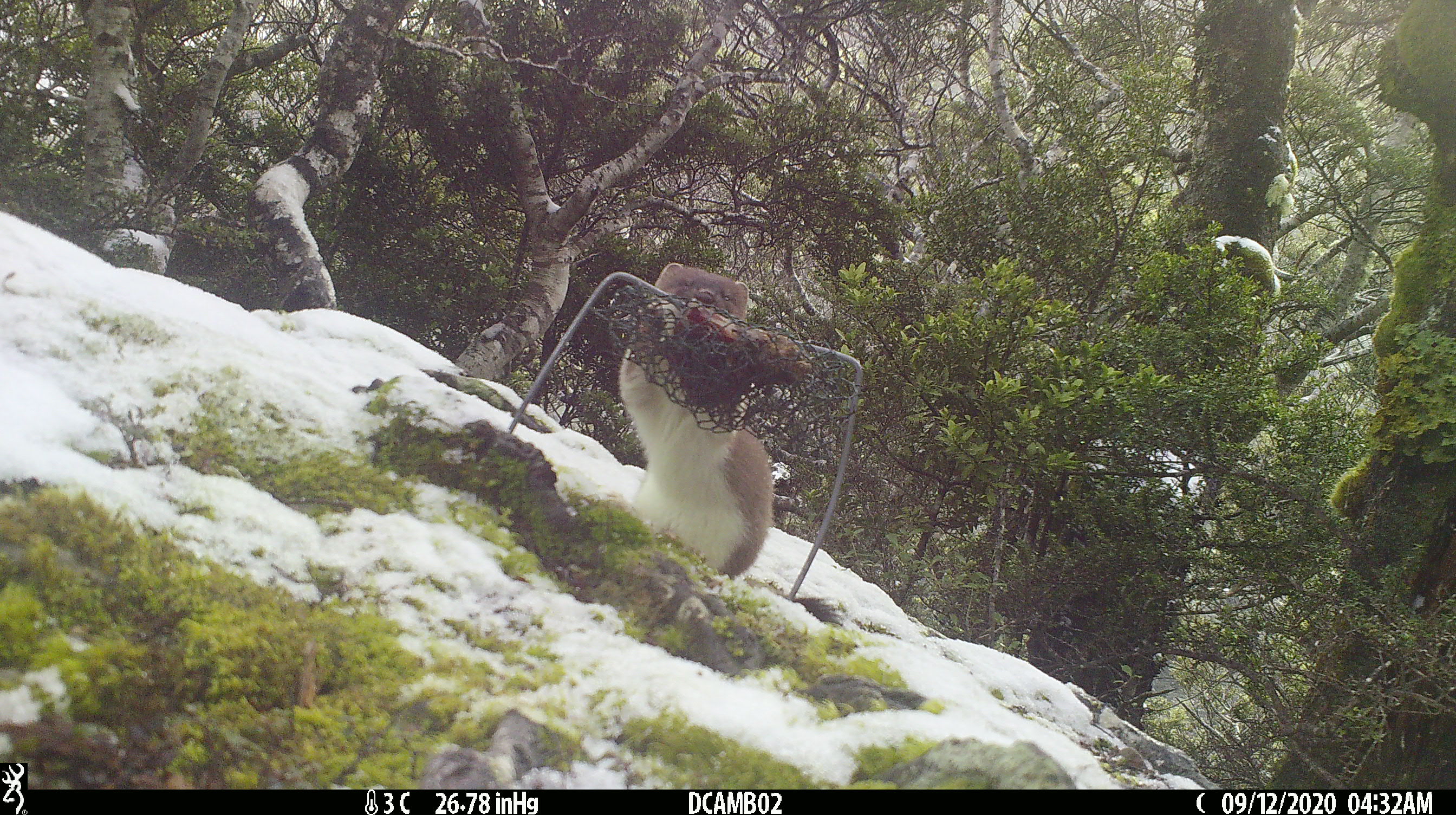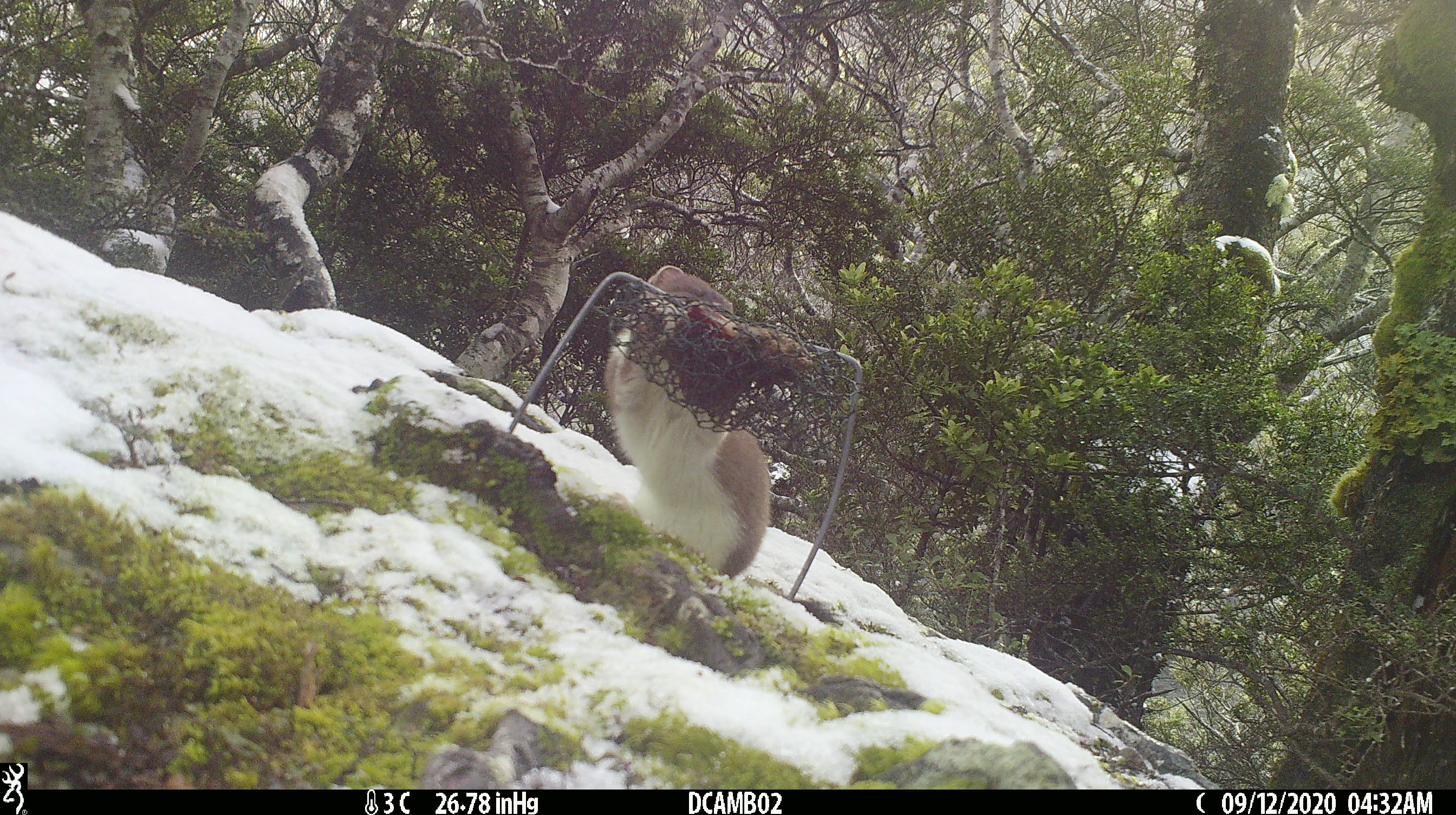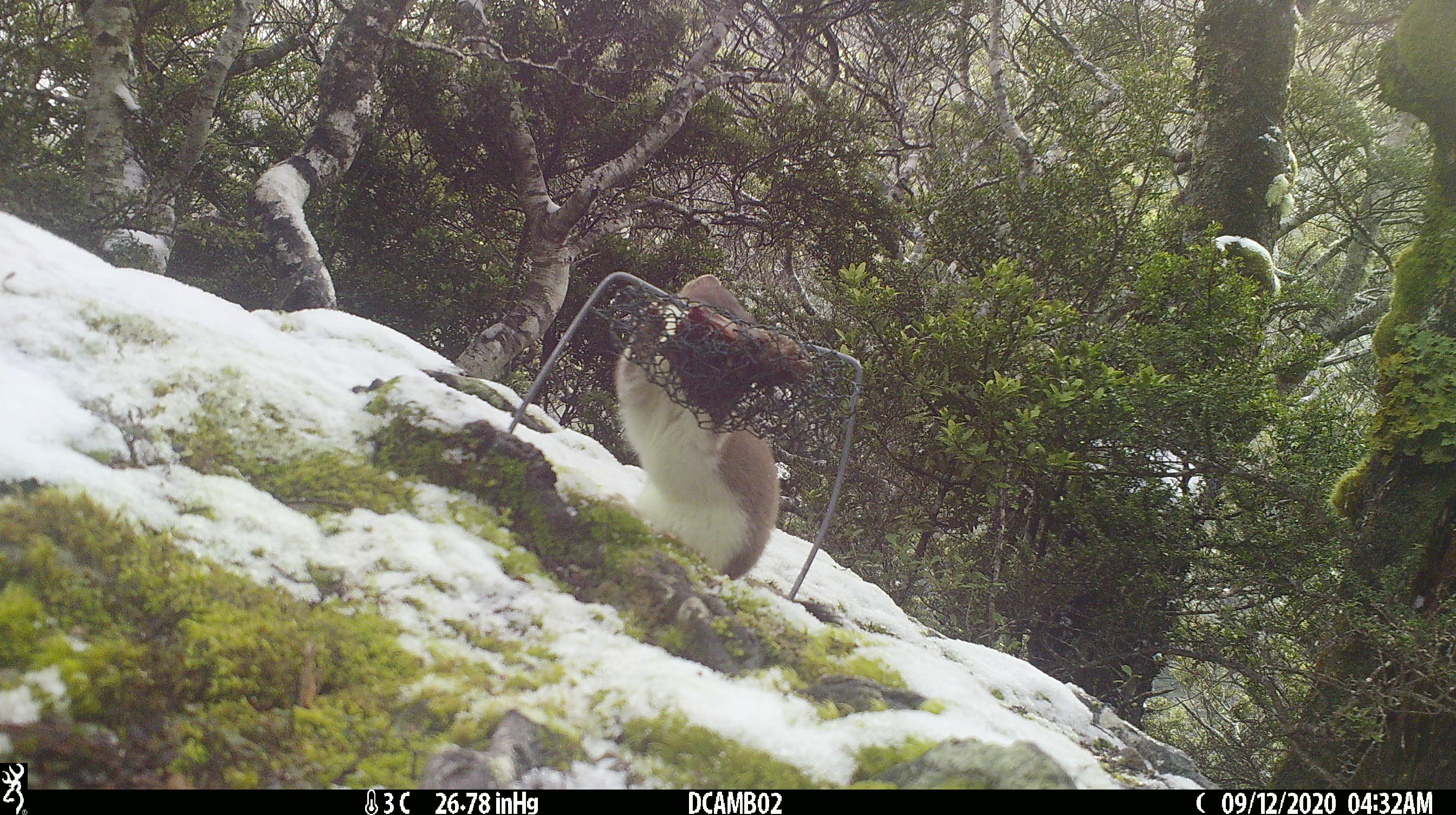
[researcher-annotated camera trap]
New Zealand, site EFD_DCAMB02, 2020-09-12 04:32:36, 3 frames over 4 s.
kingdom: Animalia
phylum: Chordata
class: Mammalia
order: Carnivora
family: Mustelidae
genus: Mustela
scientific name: Mustela erminea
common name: stoat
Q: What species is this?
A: Stoat (Mustela erminea).